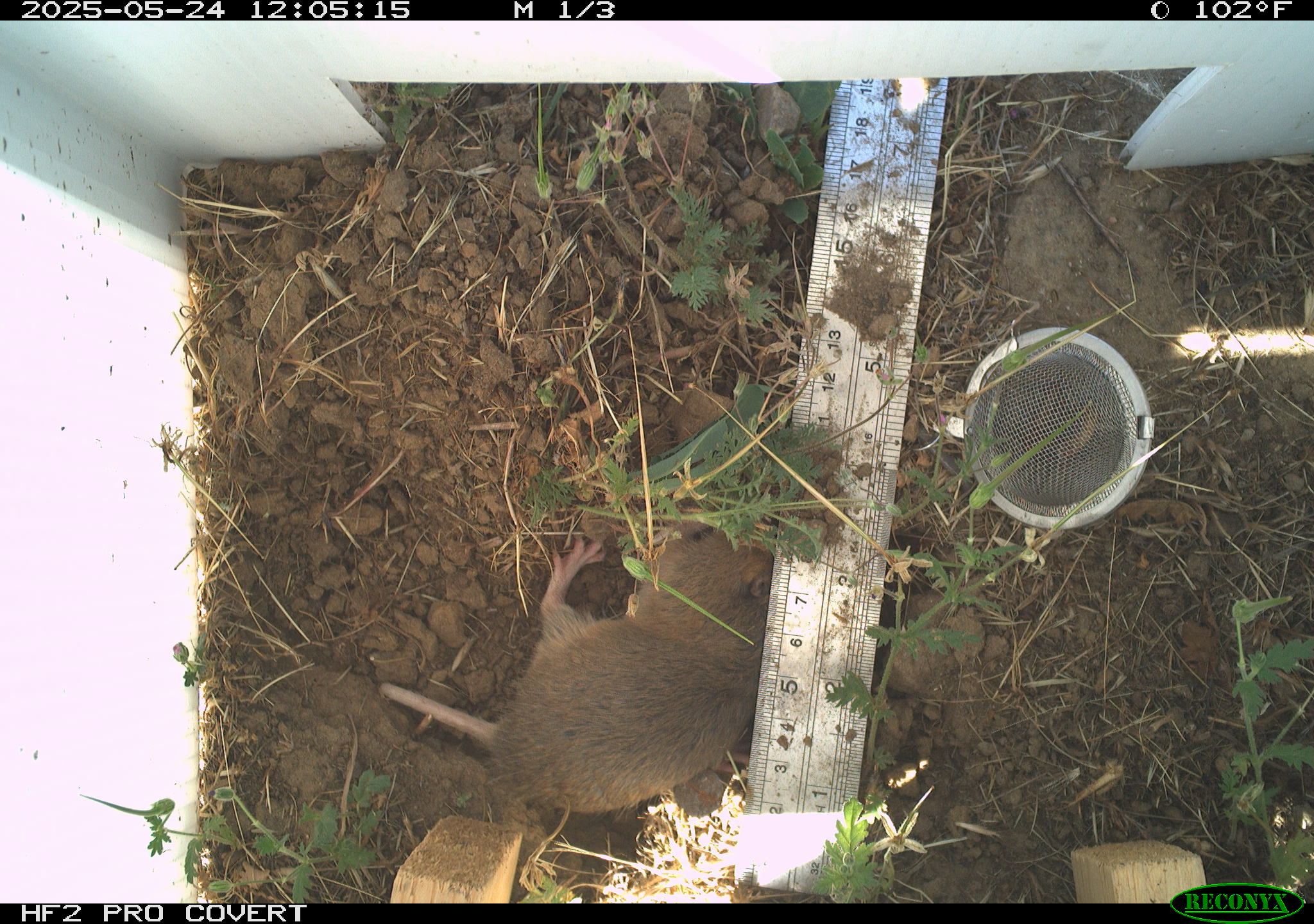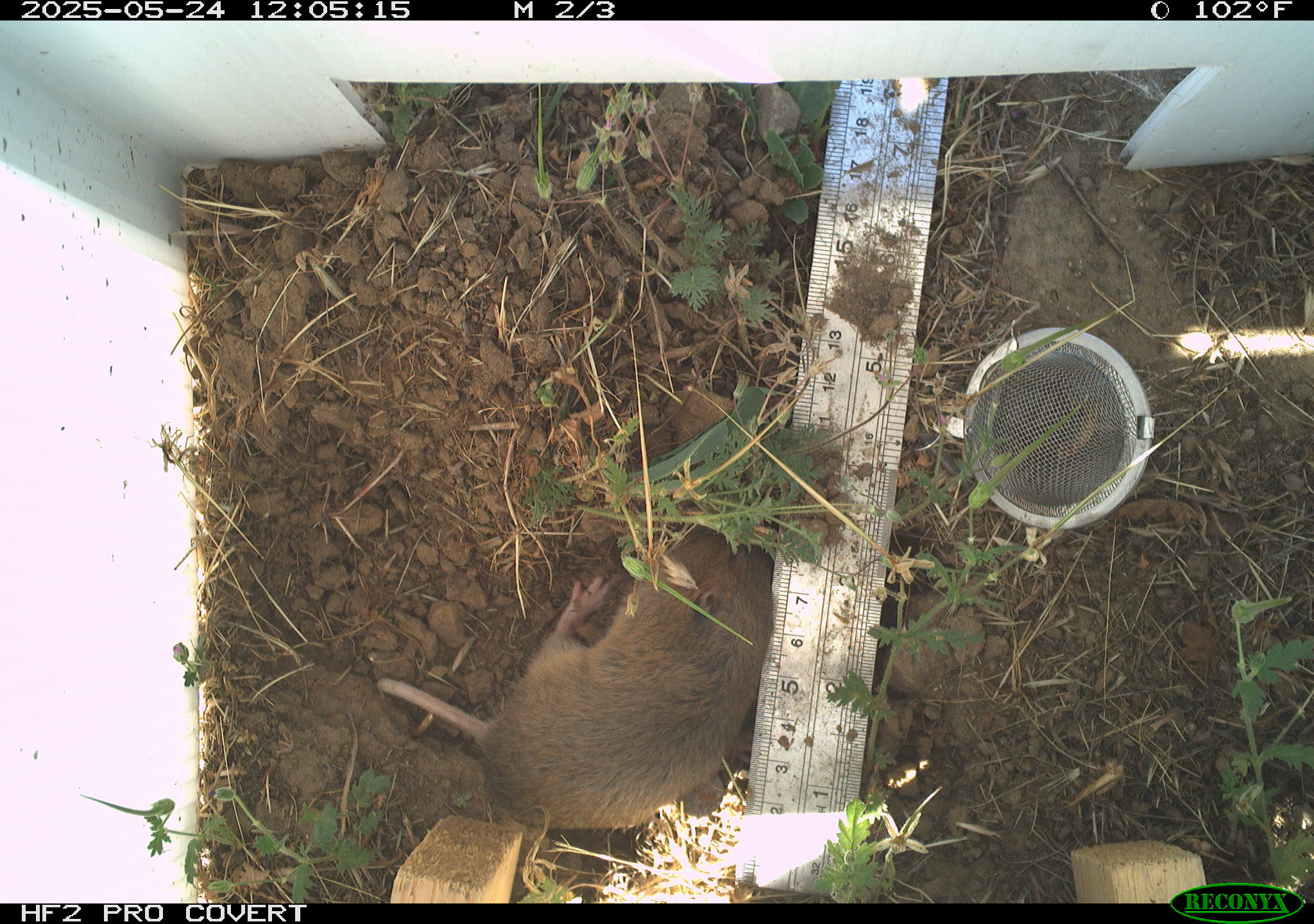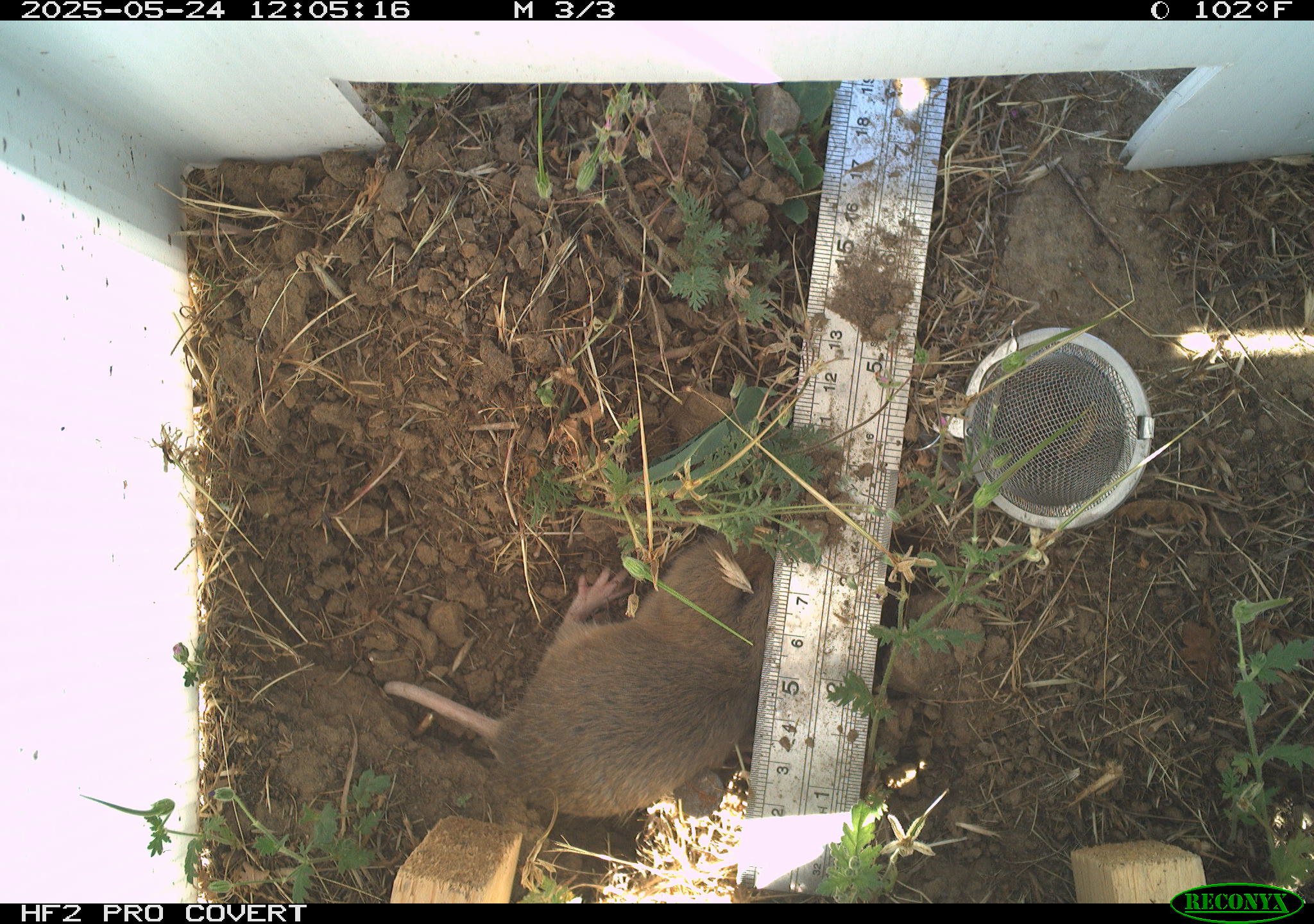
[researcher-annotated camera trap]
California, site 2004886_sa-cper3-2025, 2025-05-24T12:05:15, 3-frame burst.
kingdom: Animalia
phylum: Chordata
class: Mammalia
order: Rodentia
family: Cricetidae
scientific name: Arvicolinae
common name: voles, lemmings, and muskrats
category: arvicolinae subfamily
Arvicolinae subfamily (voles, lemmings, and muskrats) (Arvicolinae).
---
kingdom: Animalia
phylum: Chordata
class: Mammalia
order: Rodentia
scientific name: Rodentia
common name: rodent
Rodent (Rodentia).